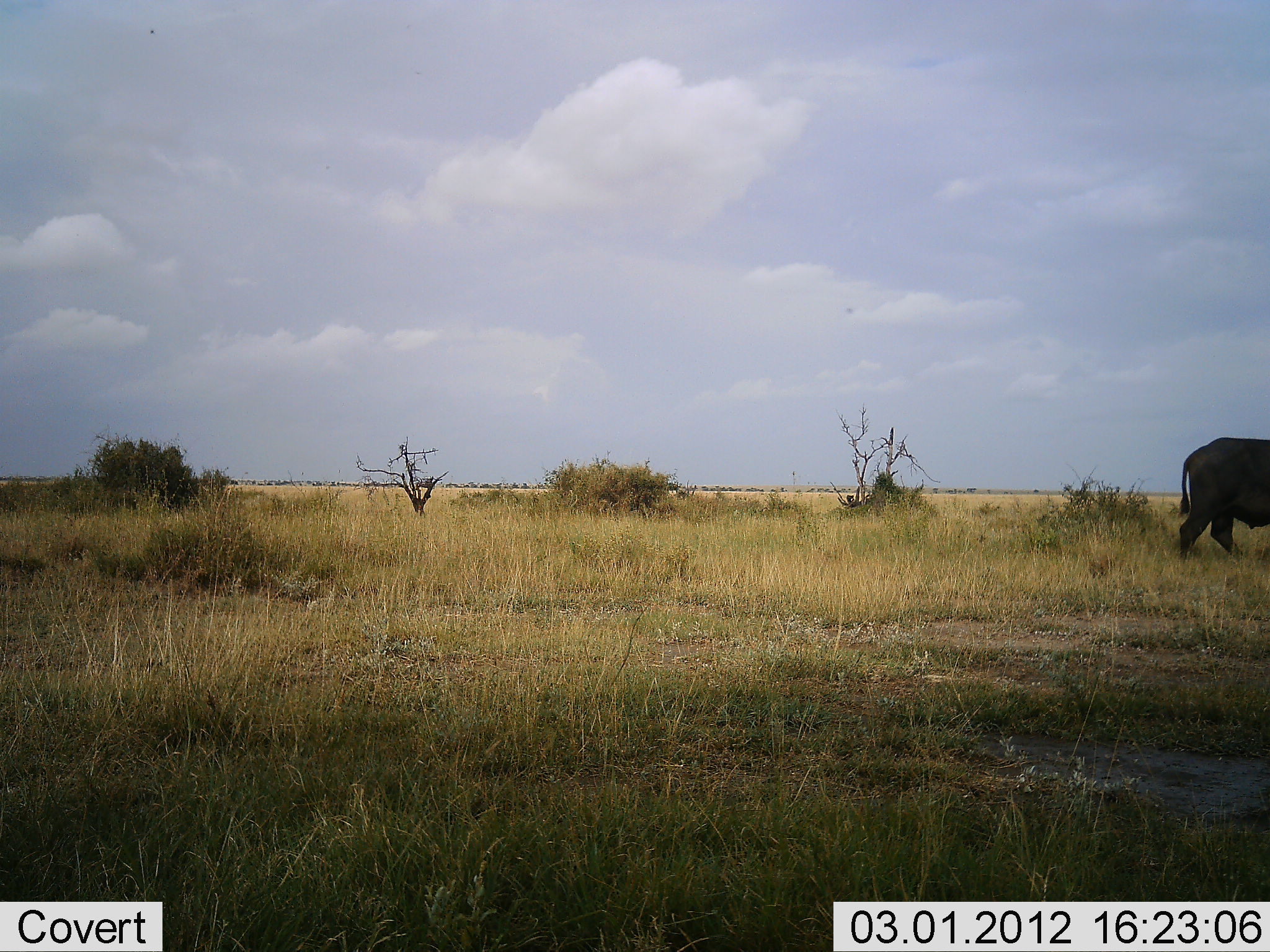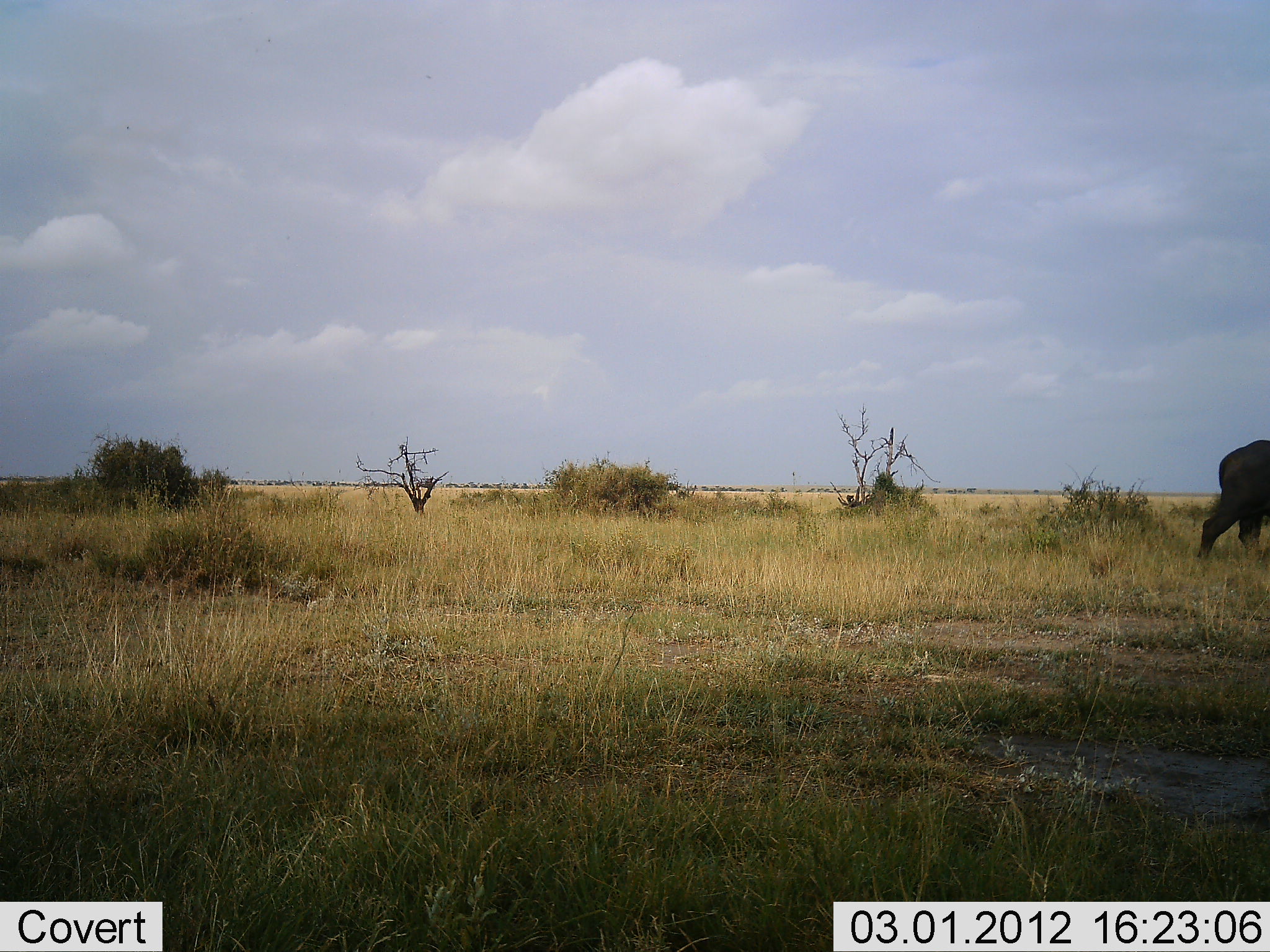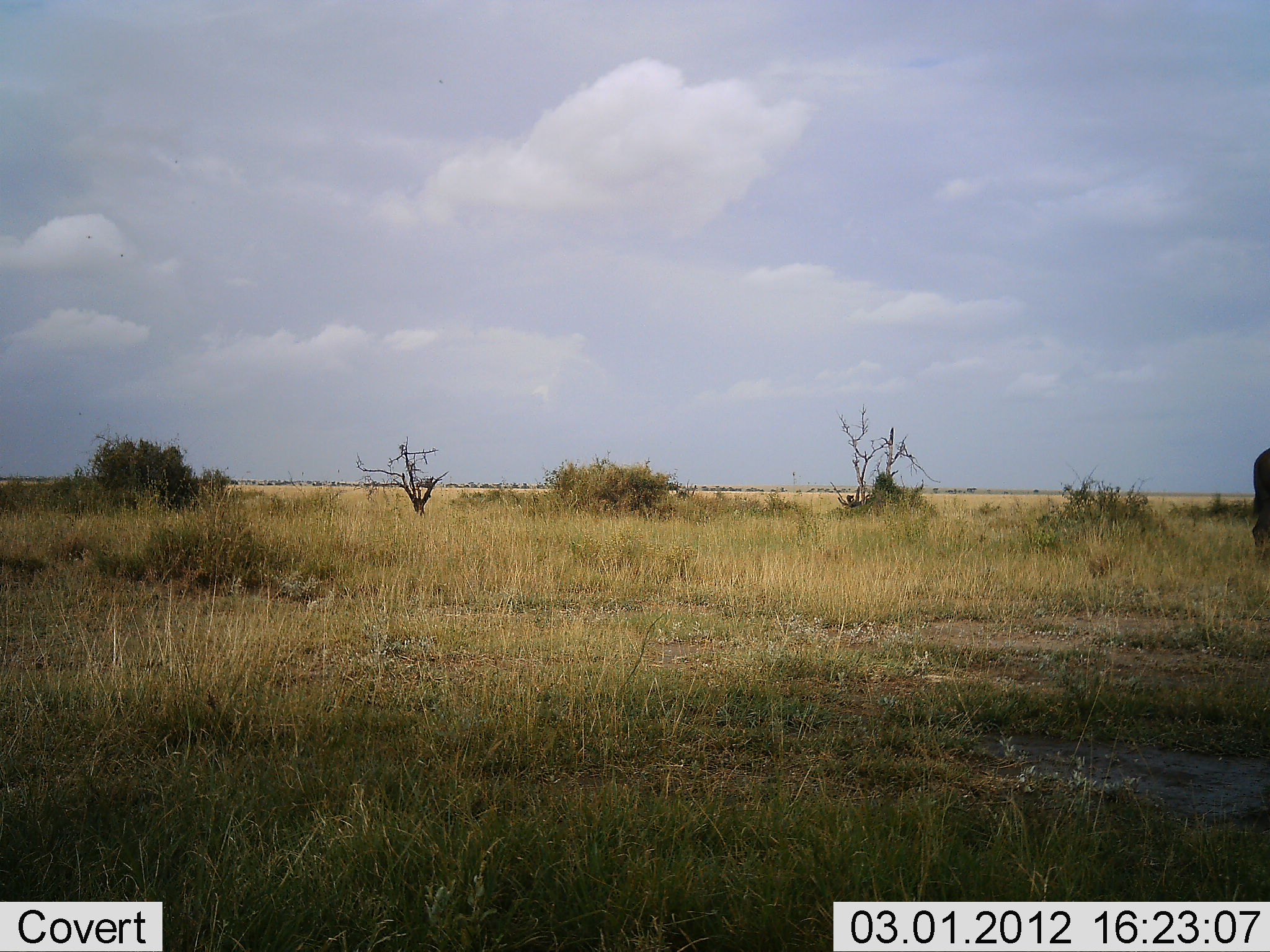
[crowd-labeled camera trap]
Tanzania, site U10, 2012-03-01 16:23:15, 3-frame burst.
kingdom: Animalia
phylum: Chordata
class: Mammalia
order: Artiodactyla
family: Bovidae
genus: Syncerus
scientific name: Syncerus caffer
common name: cape buffalo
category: buffalo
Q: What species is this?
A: Buffalo (cape buffalo) (Syncerus caffer).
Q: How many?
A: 1.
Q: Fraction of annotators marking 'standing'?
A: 7%.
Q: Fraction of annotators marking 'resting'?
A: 0%.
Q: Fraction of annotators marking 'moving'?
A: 93%.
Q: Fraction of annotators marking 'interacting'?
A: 0%.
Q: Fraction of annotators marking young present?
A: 0%.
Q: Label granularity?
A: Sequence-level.